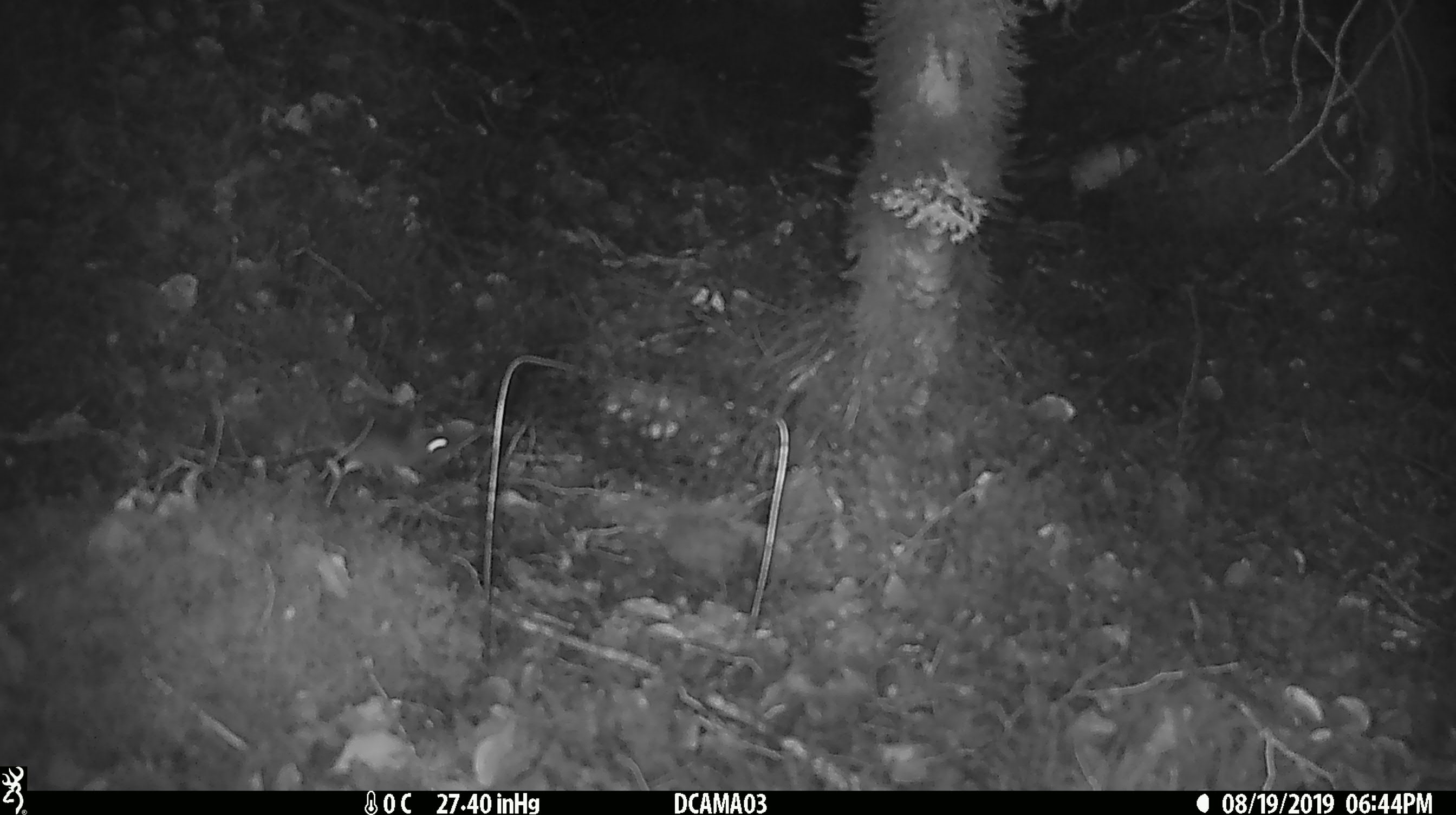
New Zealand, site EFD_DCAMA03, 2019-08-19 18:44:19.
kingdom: Animalia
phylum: Chordata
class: Mammalia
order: Rodentia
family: Muridae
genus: Mus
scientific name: Mus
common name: mouse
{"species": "mouse (Mus)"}